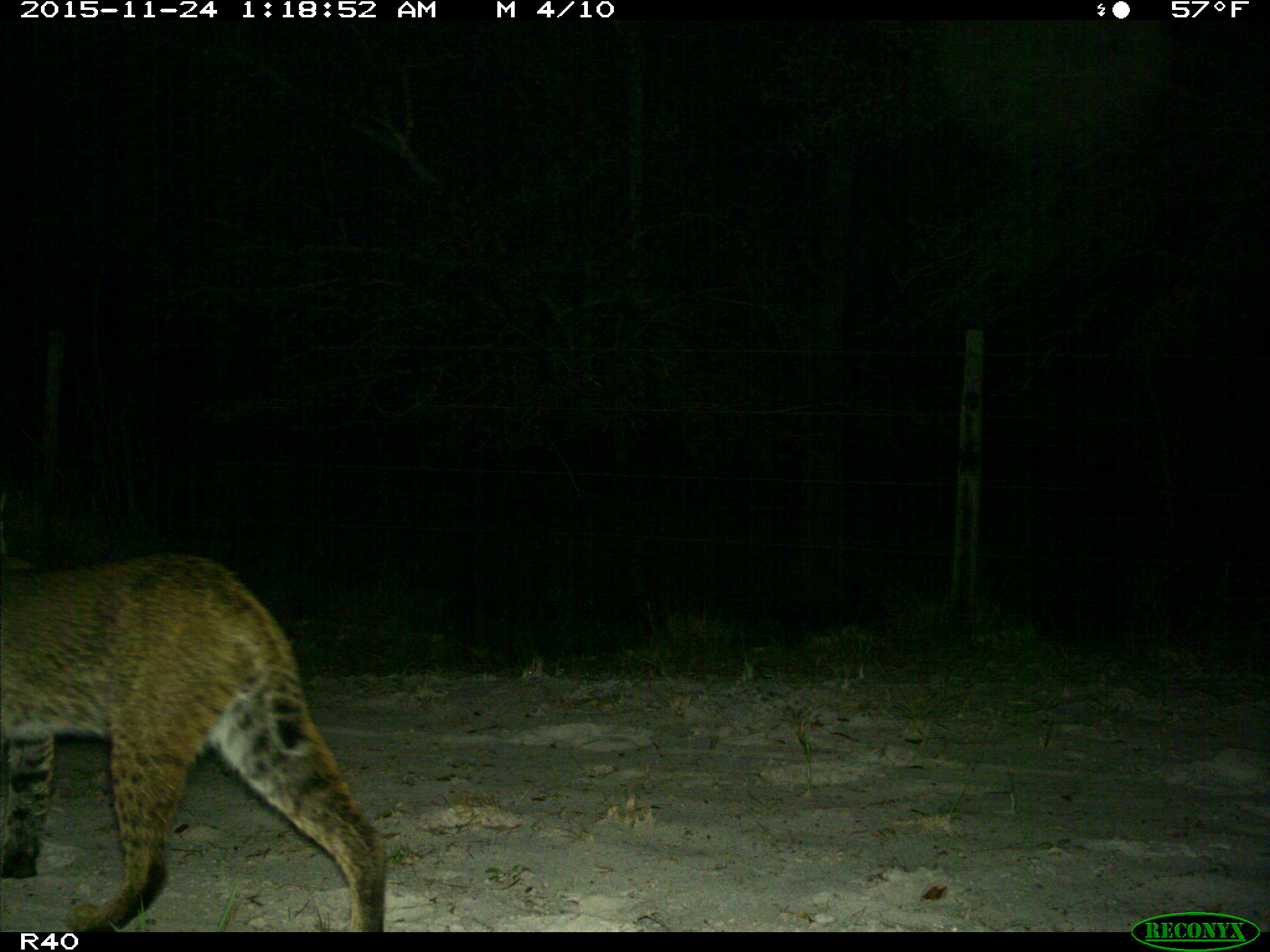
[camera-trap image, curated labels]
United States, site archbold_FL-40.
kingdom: Animalia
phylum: Chordata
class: Mammalia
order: Carnivora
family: Felidae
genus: Lynx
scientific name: Lynx rufus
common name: bobcat